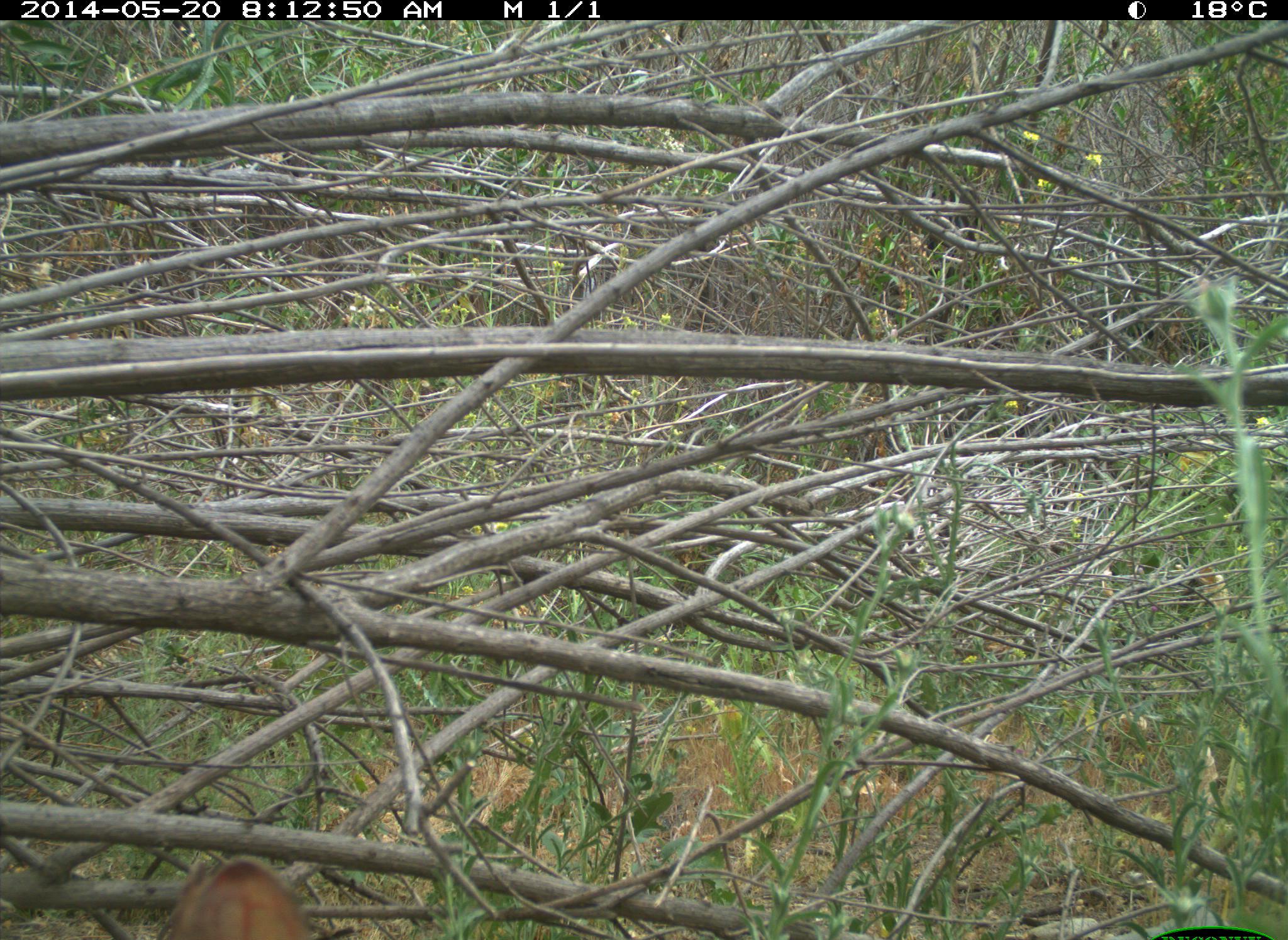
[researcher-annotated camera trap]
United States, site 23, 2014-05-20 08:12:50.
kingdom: Animalia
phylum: Chordata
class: Mammalia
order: Lagomorpha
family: Leporidae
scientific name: Leporidae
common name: rabbits and hares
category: rabbit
Rabbit (rabbits and hares) (Leporidae).